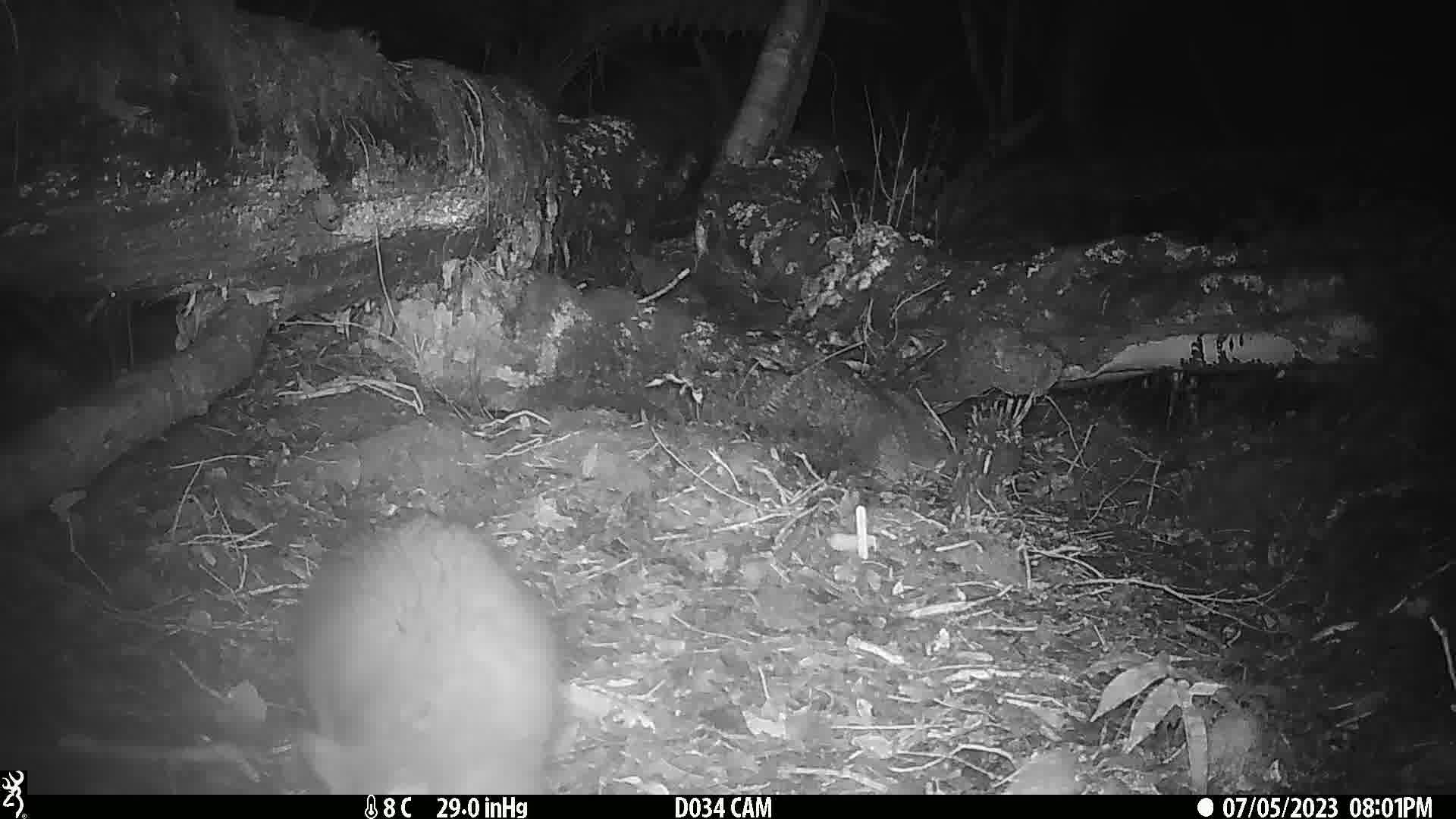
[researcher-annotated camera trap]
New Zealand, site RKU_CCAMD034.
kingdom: Animalia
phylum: Chordata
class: Mammalia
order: Diprotodontia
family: Phalangeridae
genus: Trichosurus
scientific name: Trichosurus vulpecula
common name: common brushtail possum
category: possum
Possum (common brushtail possum) (Trichosurus vulpecula).